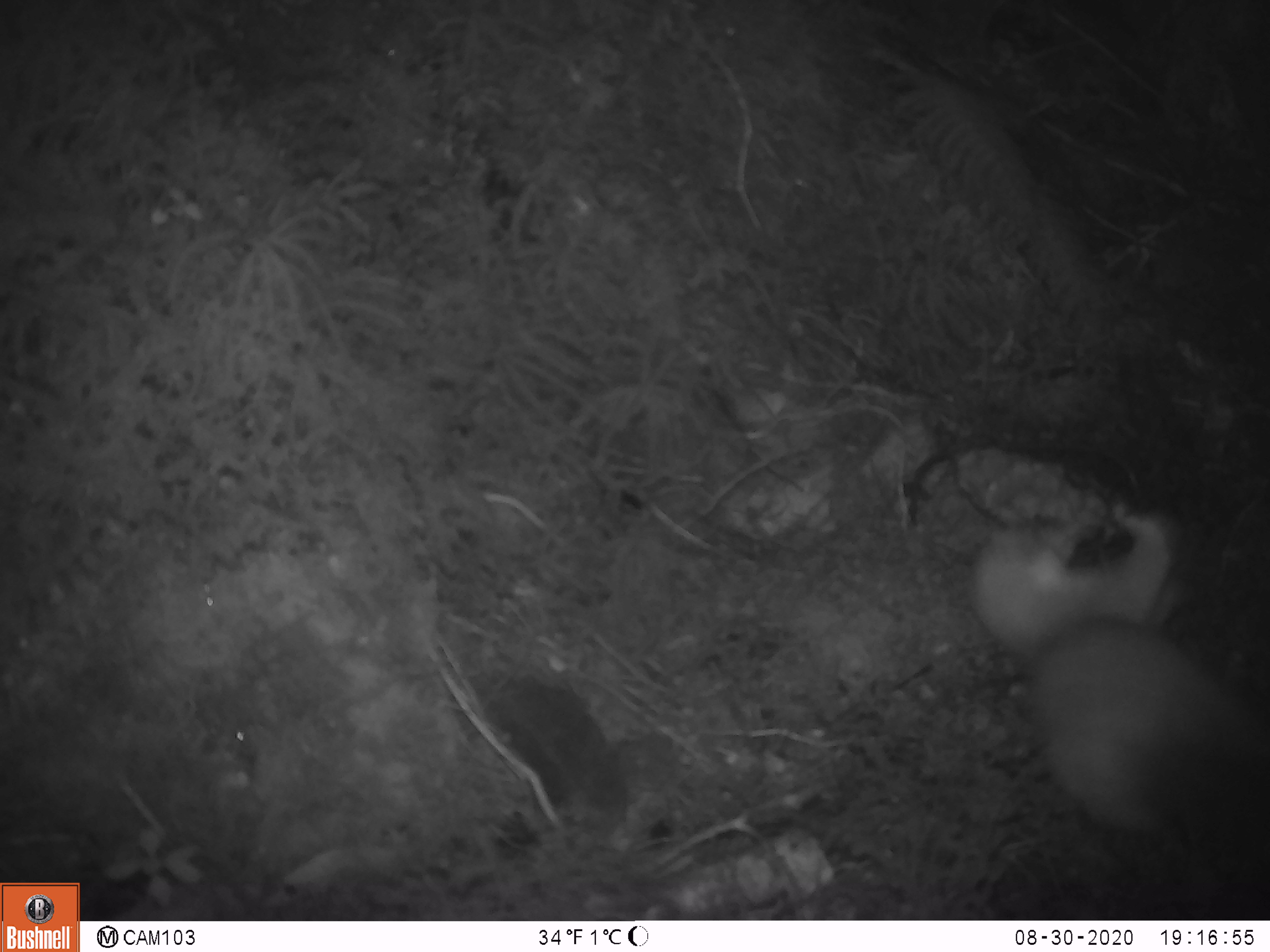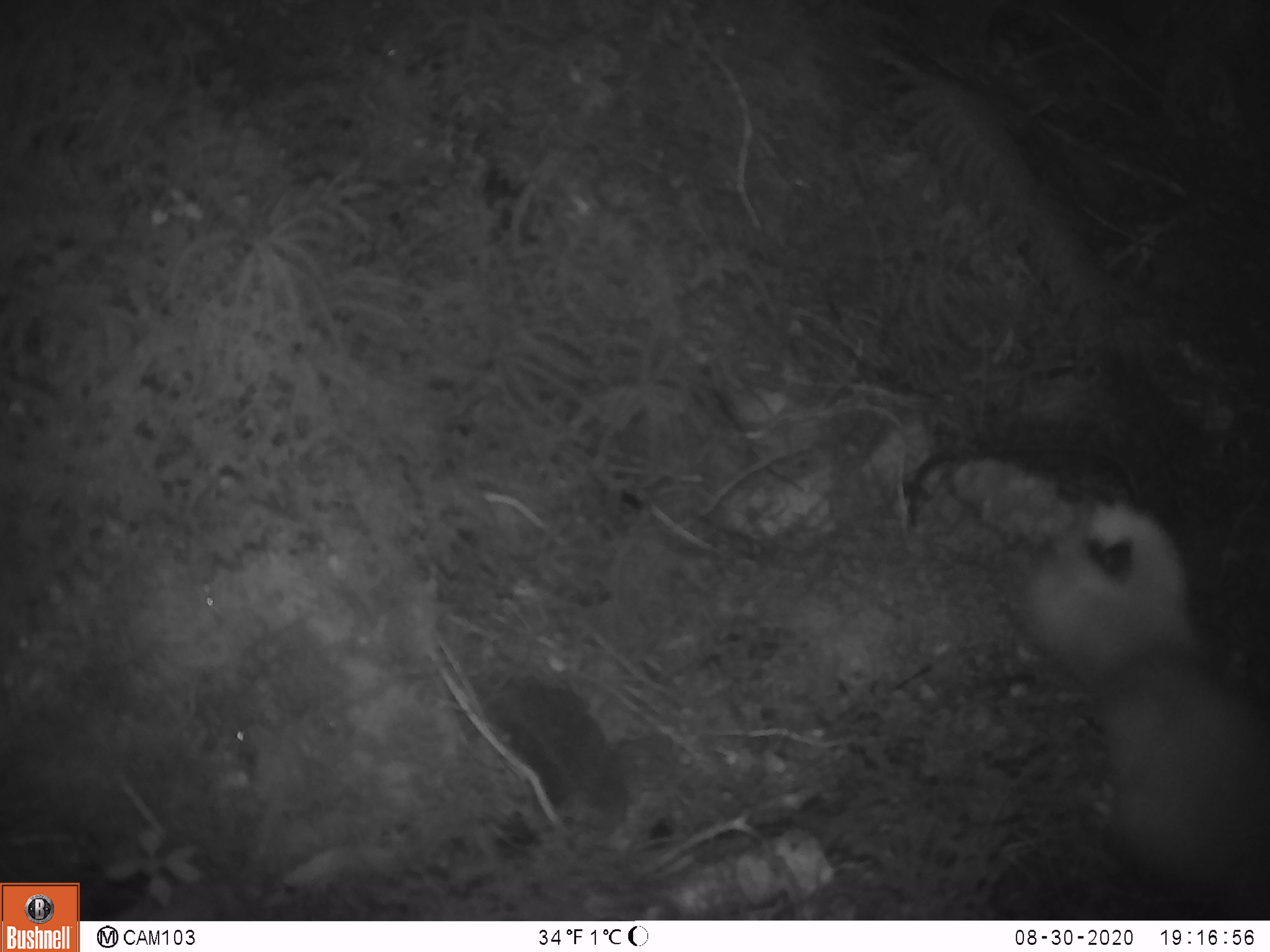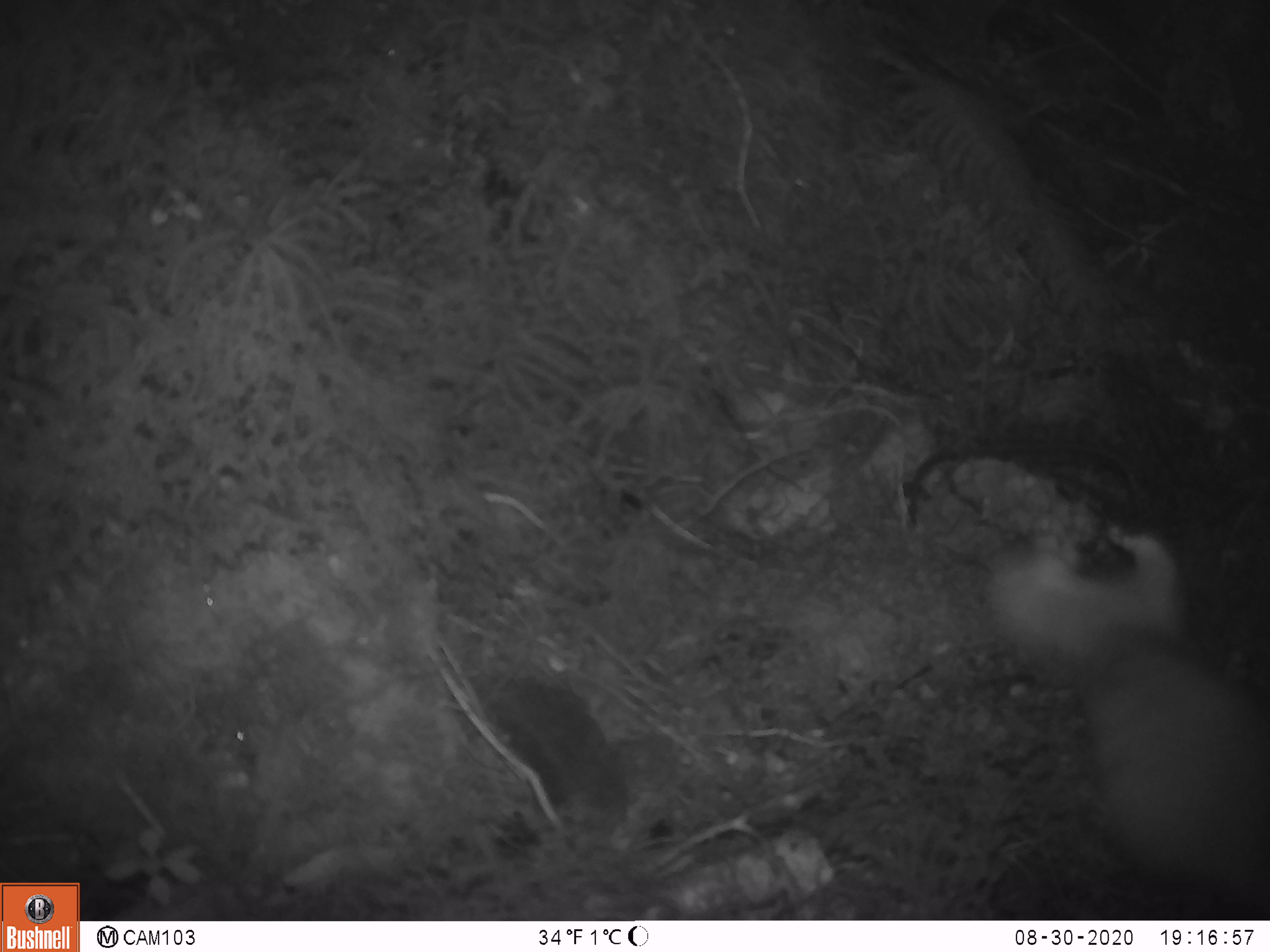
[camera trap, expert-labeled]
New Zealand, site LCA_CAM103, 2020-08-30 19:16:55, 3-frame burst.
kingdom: Animalia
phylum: Chordata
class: Mammalia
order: Carnivora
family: Mustelidae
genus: Mustela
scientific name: Mustela erminea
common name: stoat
Stoat (Mustela erminea).